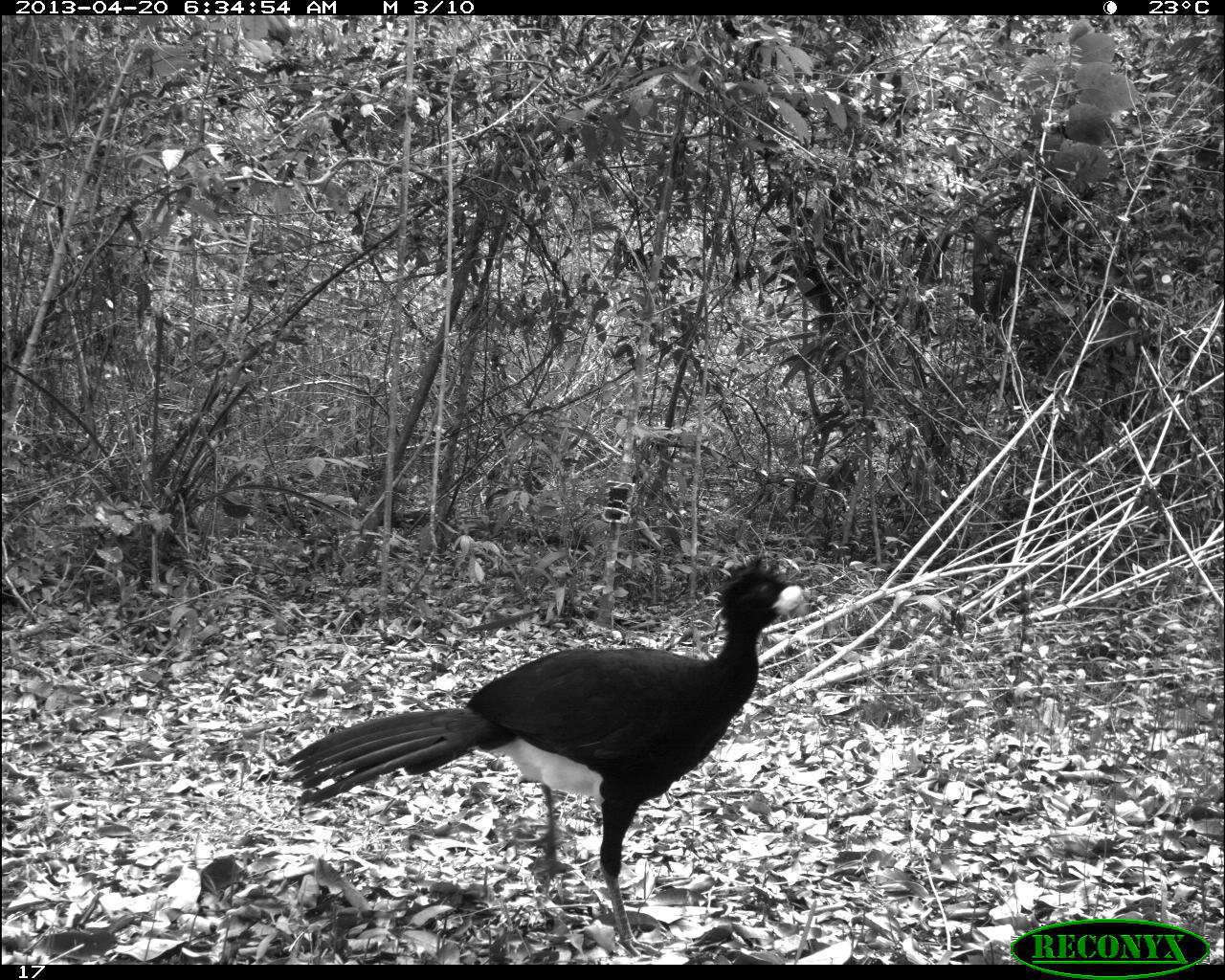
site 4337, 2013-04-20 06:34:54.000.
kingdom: Animalia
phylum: Chordata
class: Aves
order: Galliformes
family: Cracidae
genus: Crax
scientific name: Crax rubra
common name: great curassow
Crax rubra (great curassow), count 1, sex male.